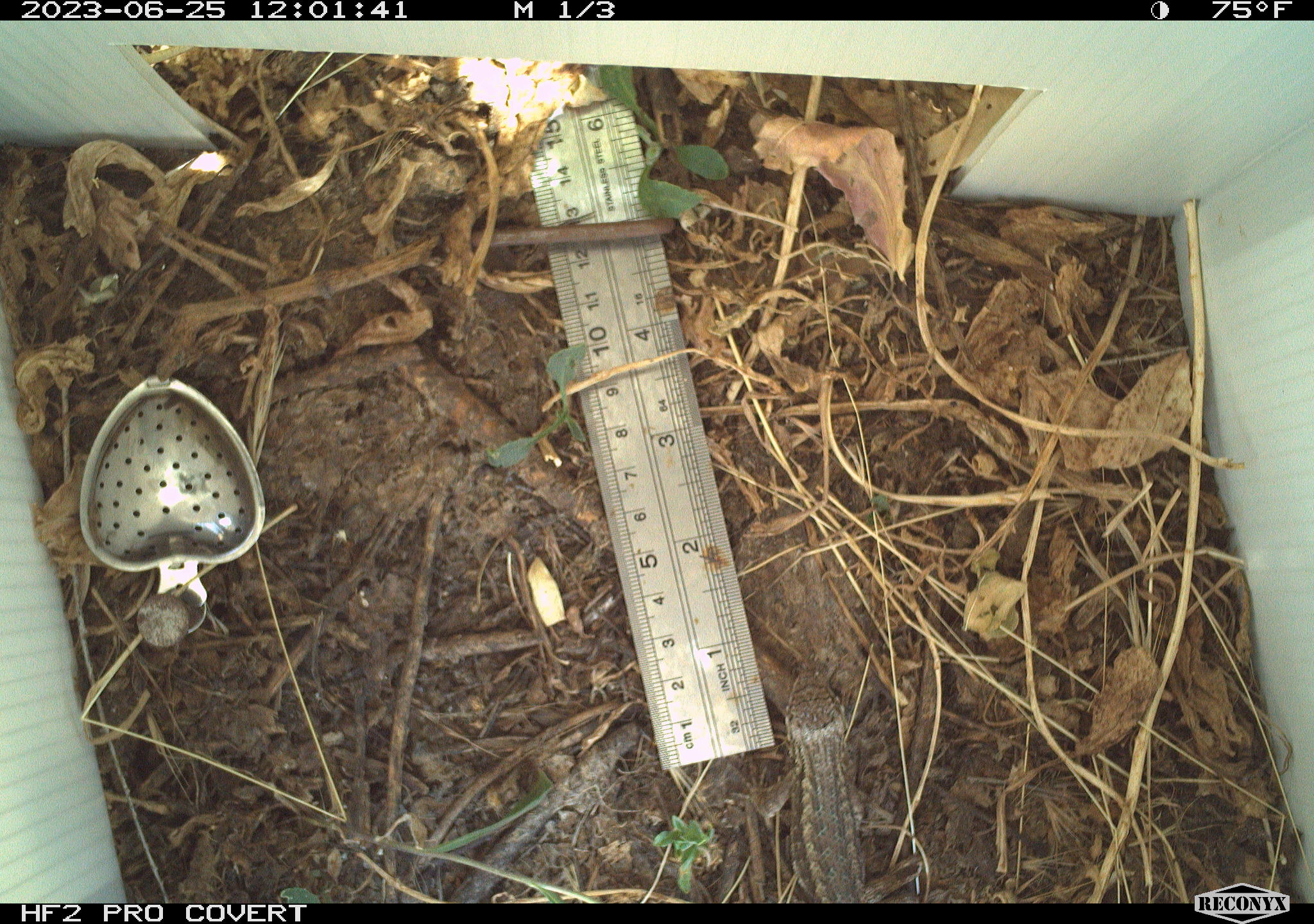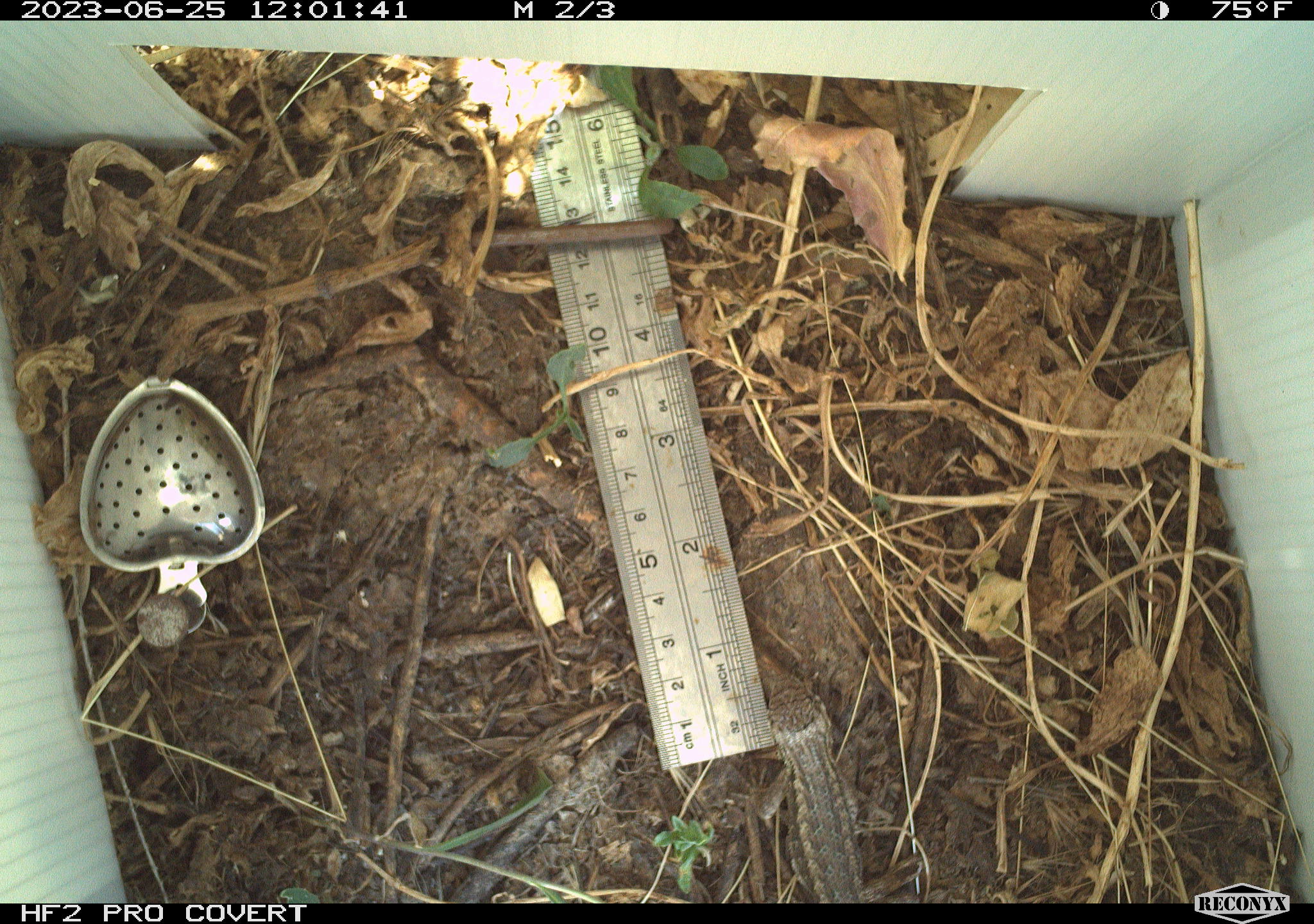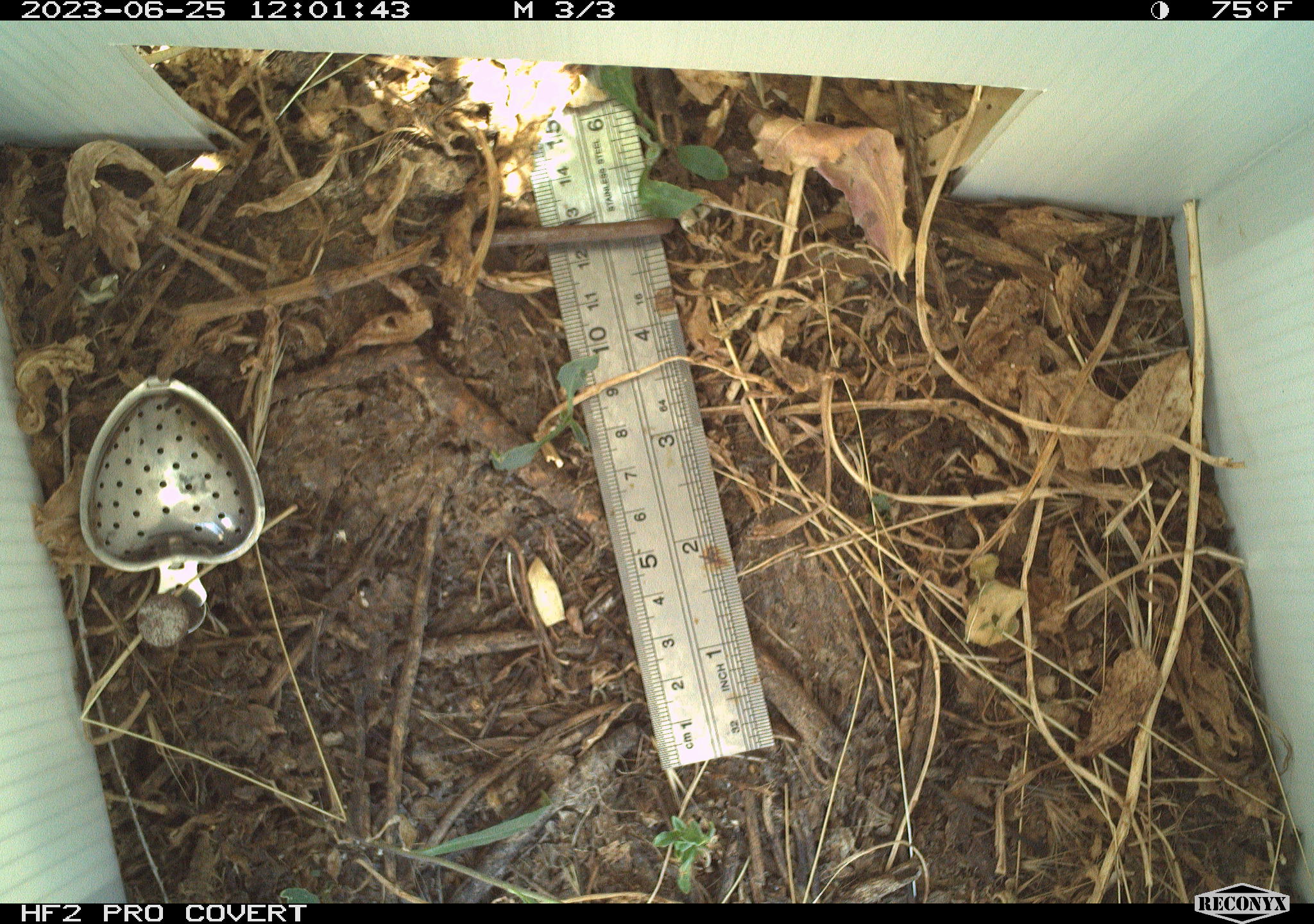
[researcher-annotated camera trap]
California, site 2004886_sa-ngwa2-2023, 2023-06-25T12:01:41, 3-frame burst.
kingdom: Animalia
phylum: Chordata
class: Reptilia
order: Squamata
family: Phrynosomatidae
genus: Sceloporus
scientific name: Sceloporus occidentalis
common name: western fence lizard